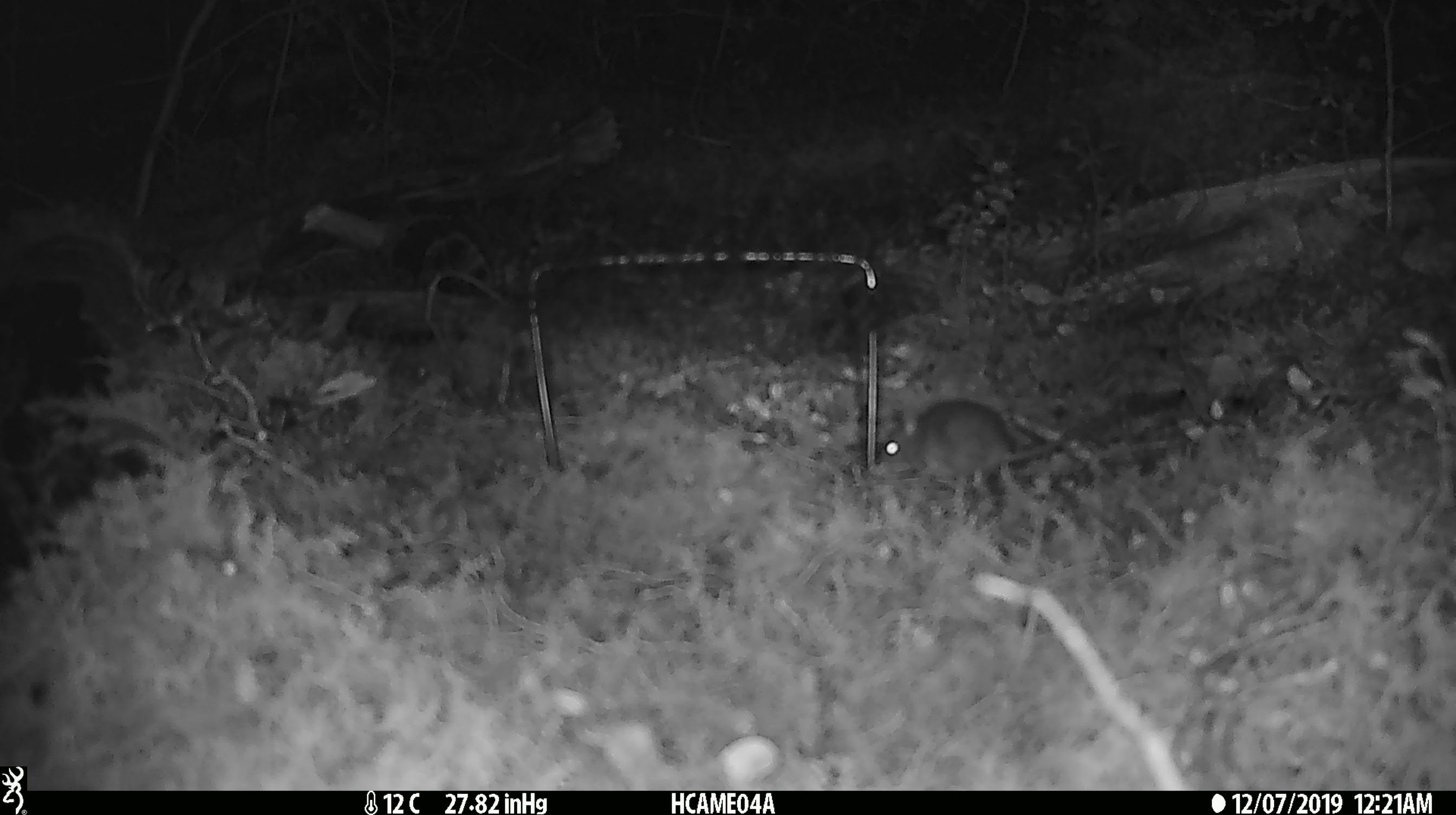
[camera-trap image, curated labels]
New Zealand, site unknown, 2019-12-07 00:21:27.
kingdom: Animalia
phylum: Chordata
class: Mammalia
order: Rodentia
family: Muridae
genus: Mus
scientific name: Mus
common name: mouse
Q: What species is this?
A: Mouse (Mus).